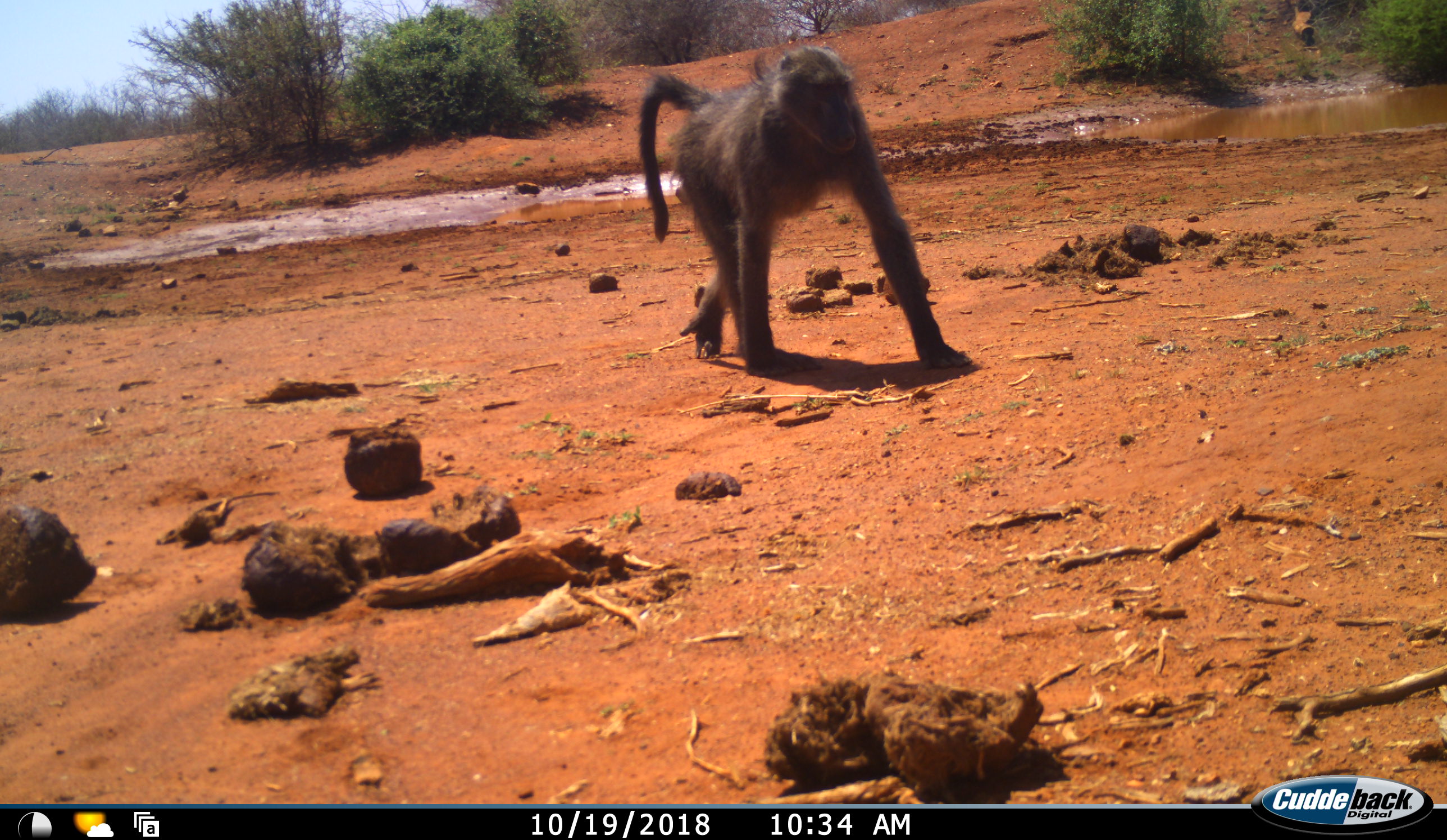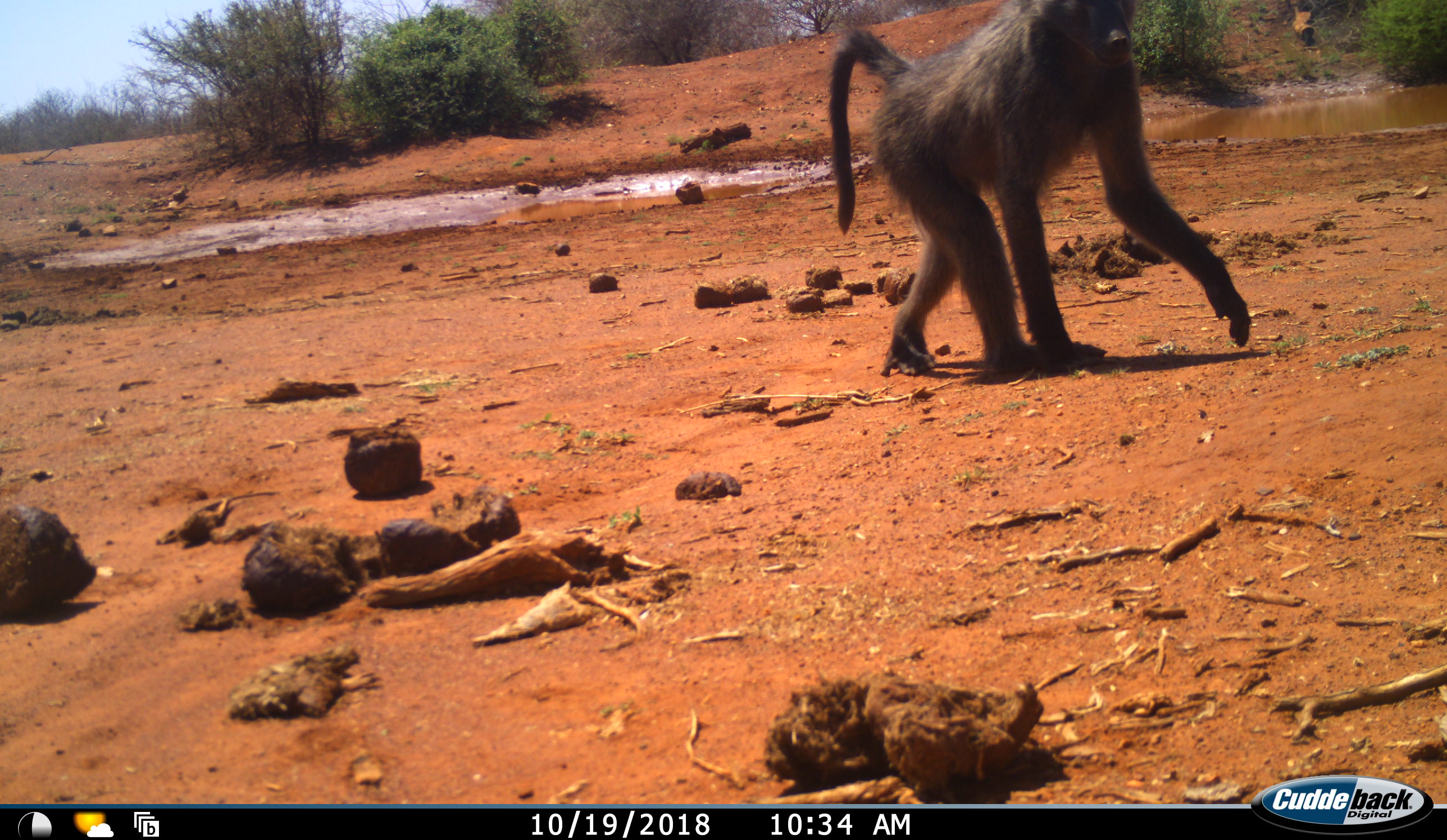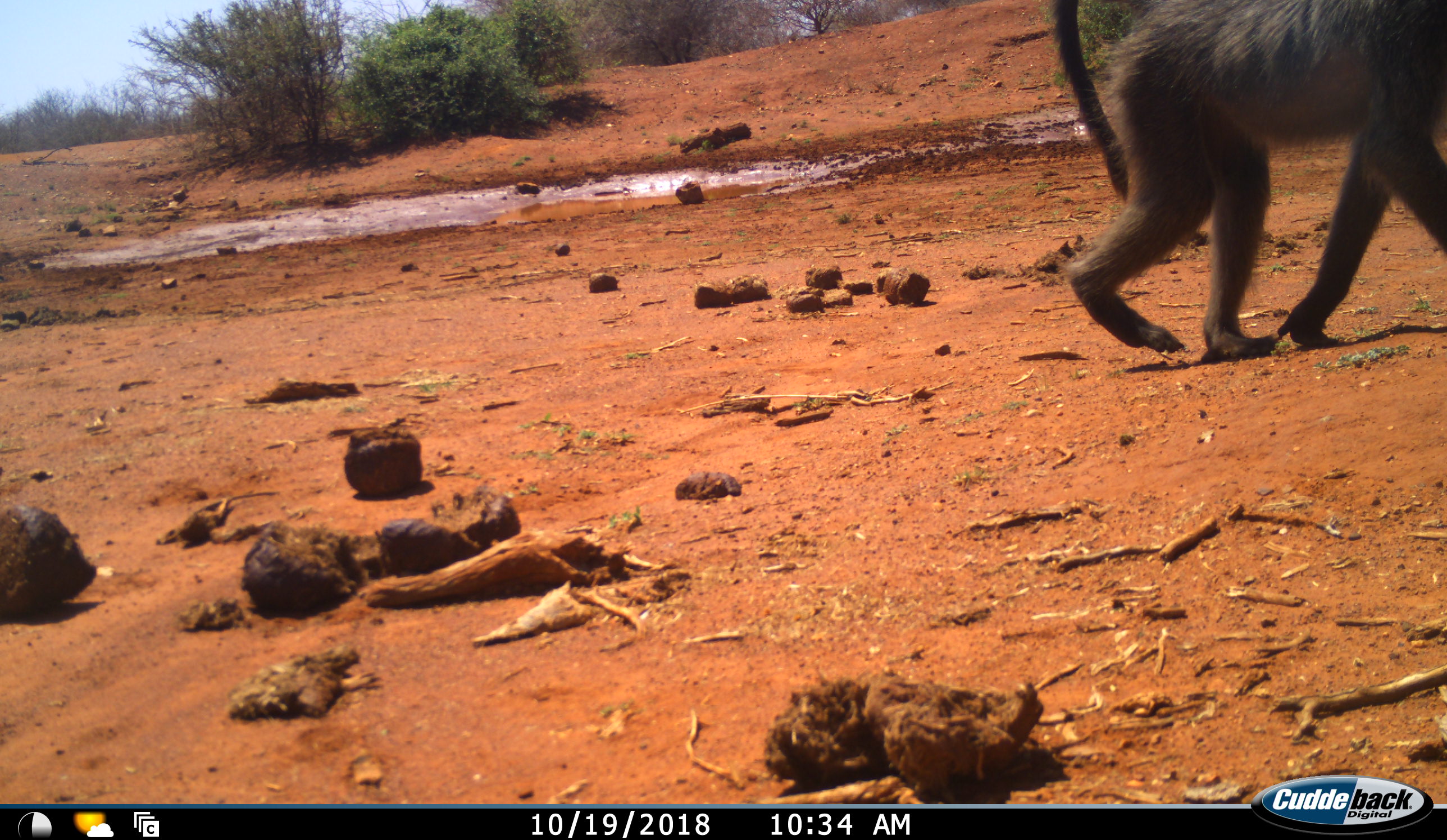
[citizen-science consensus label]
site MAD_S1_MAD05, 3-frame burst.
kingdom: Animalia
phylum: Chordata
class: Mammalia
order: Primates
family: Cercopithecidae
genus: Papio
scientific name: Papio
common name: baboon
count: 1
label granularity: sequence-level